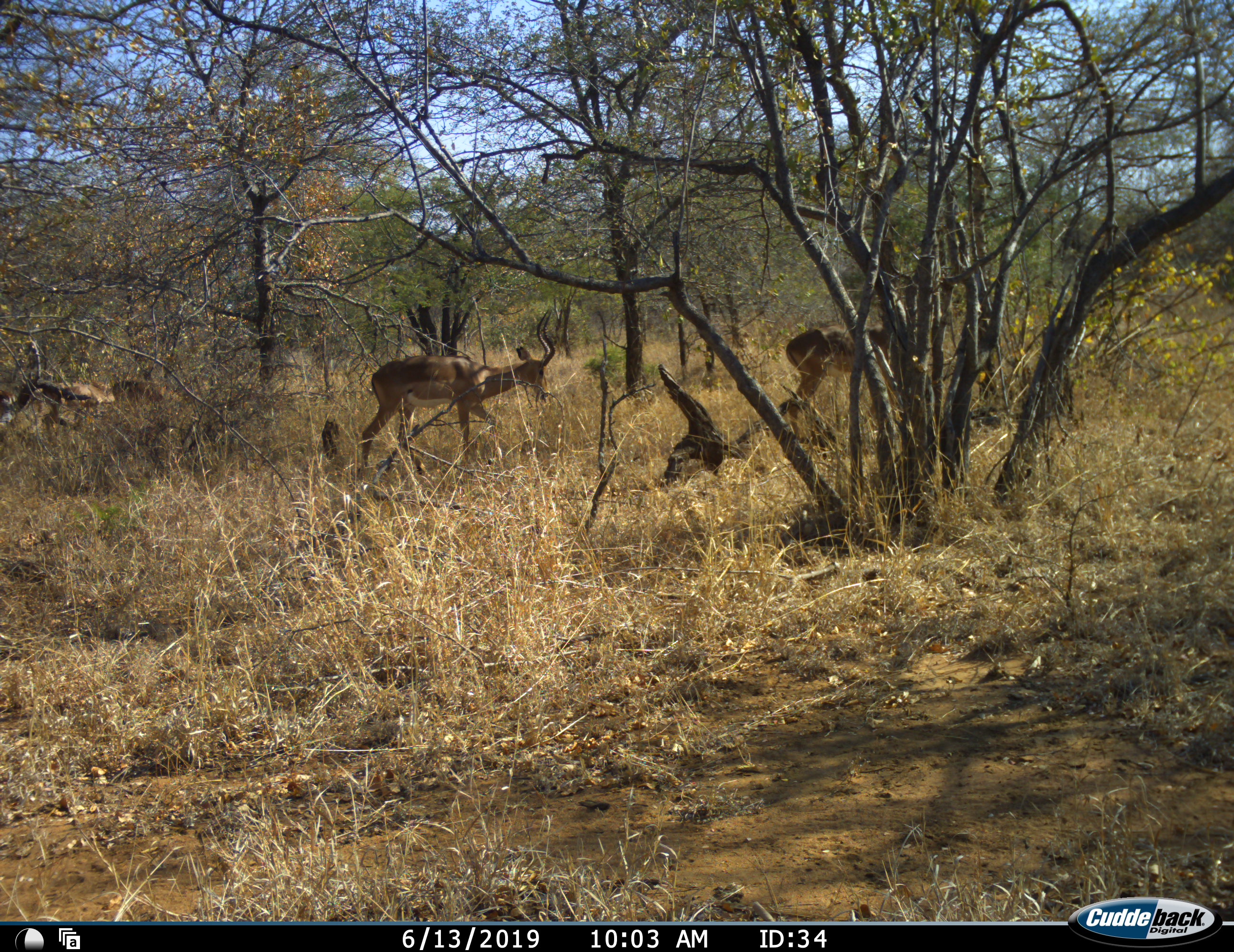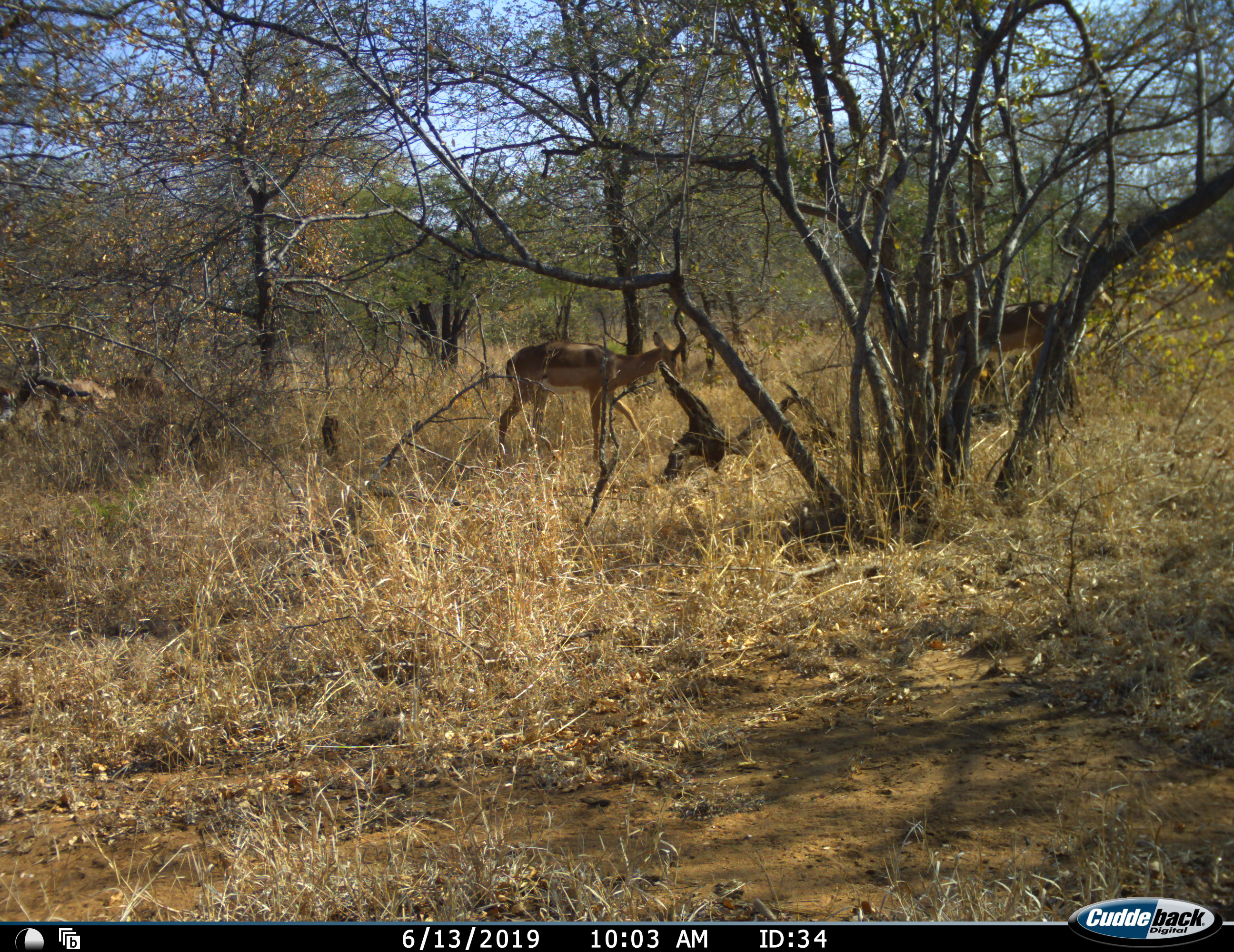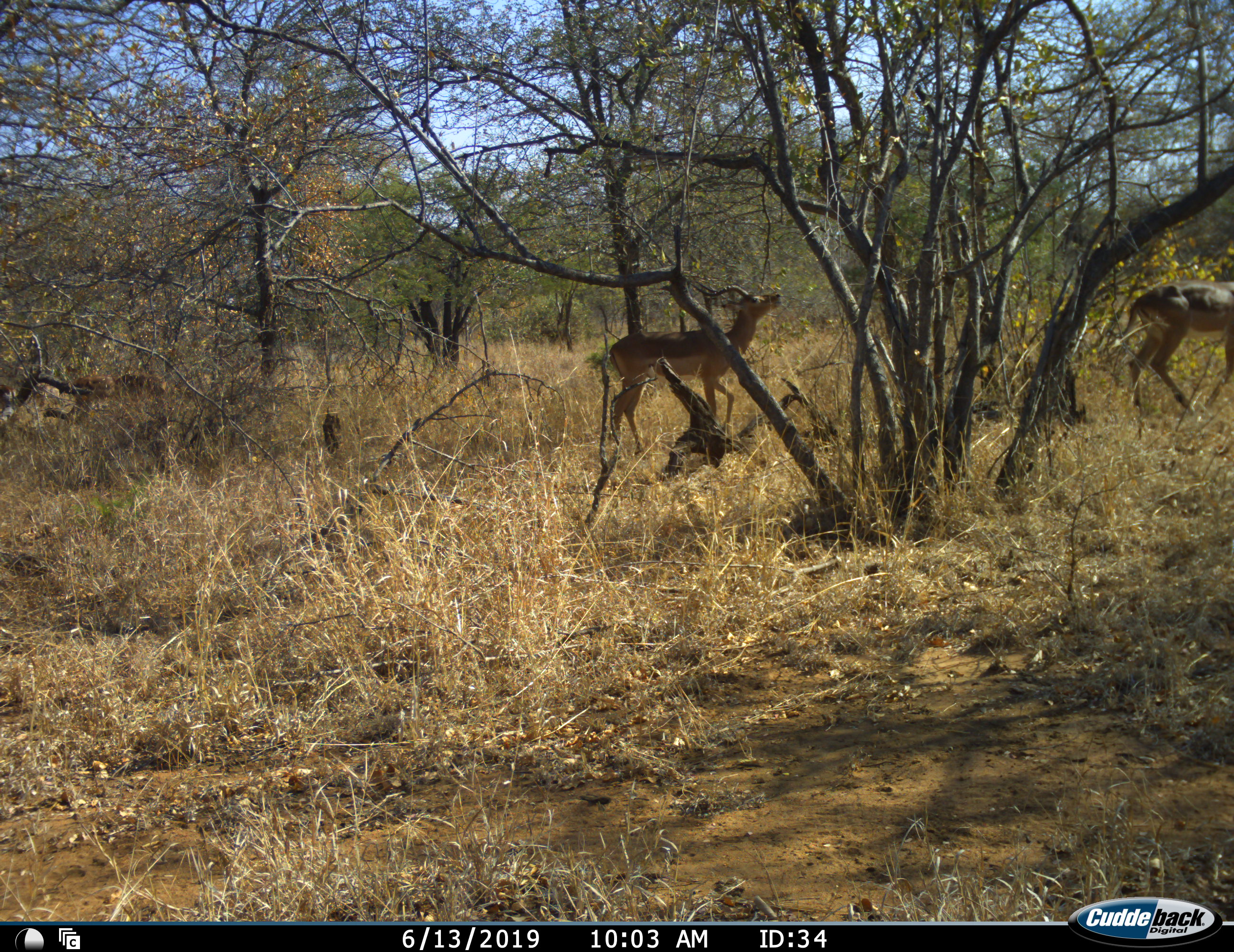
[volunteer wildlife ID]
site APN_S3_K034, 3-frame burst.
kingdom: Animalia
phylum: Chordata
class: Mammalia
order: Artiodactyla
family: Bovidae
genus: Aepyceros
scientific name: Aepyceros melampus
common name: impala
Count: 3.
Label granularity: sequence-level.